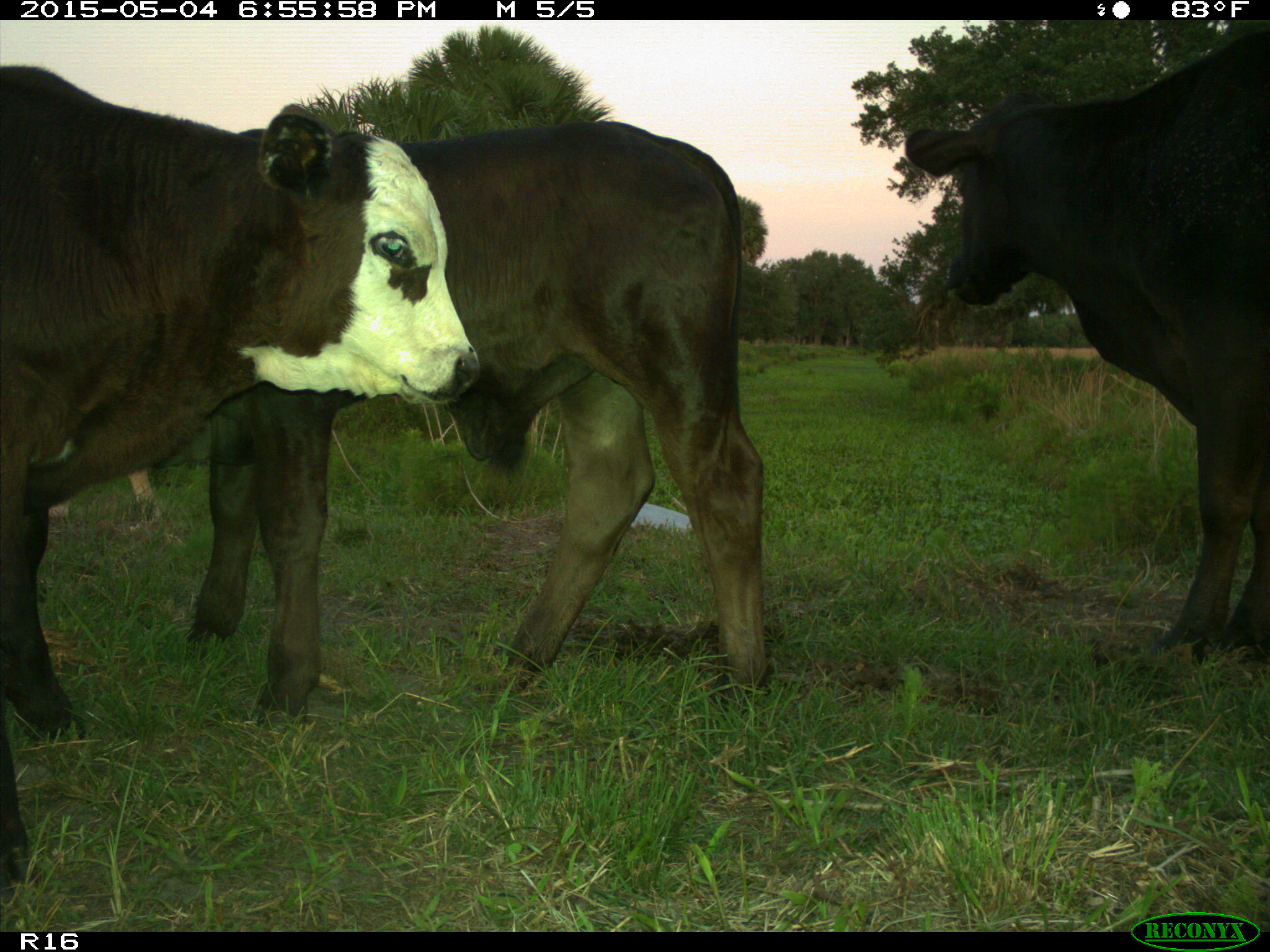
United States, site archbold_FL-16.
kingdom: Animalia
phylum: Chordata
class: Mammalia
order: Artiodactyla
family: Bovidae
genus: Bos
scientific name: Bos taurus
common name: domestic cow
Bos taurus (domestic cow).